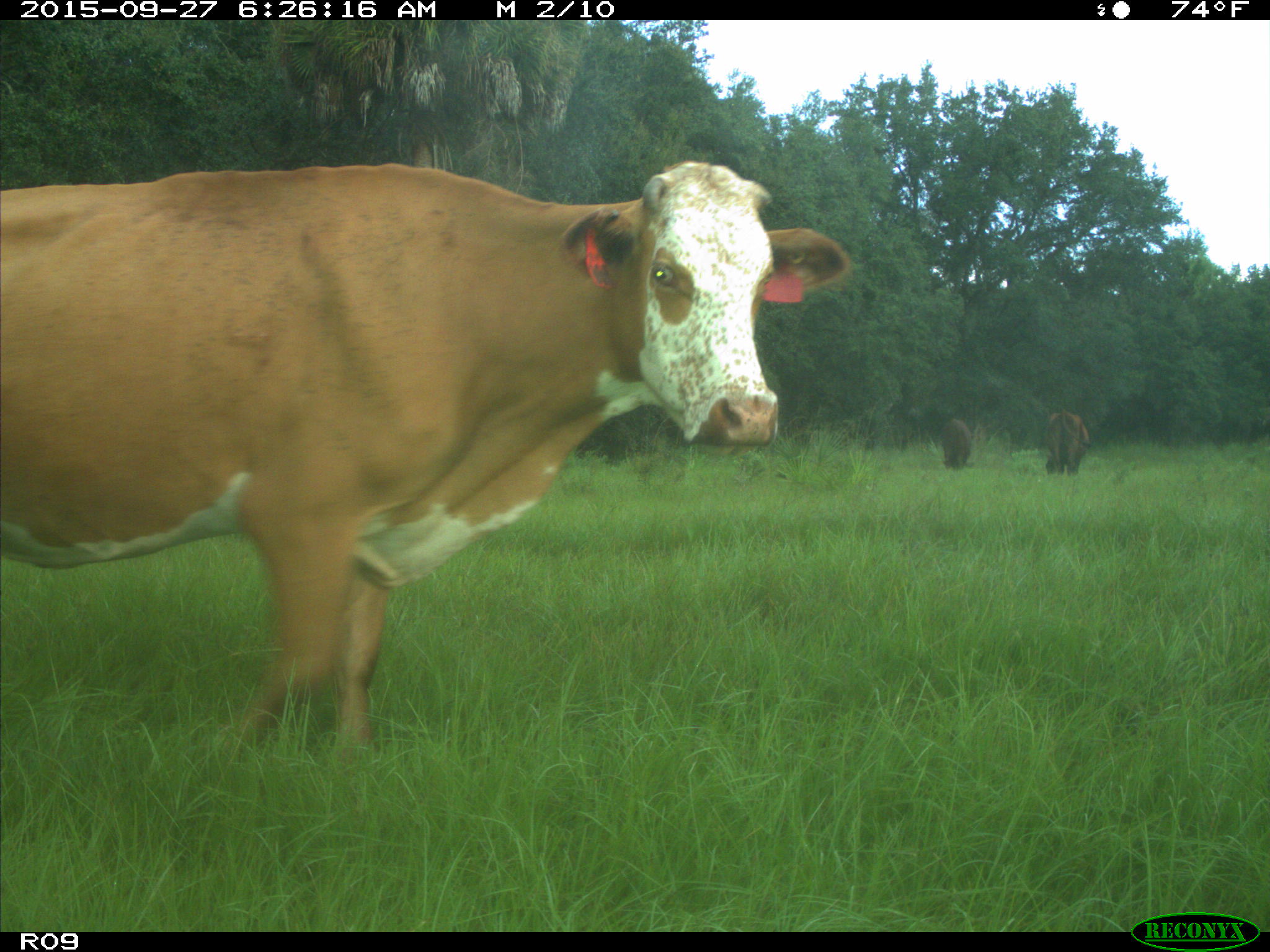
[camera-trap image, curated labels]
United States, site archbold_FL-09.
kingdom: Animalia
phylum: Chordata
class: Mammalia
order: Artiodactyla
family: Bovidae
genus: Bos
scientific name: Bos taurus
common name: domestic cow